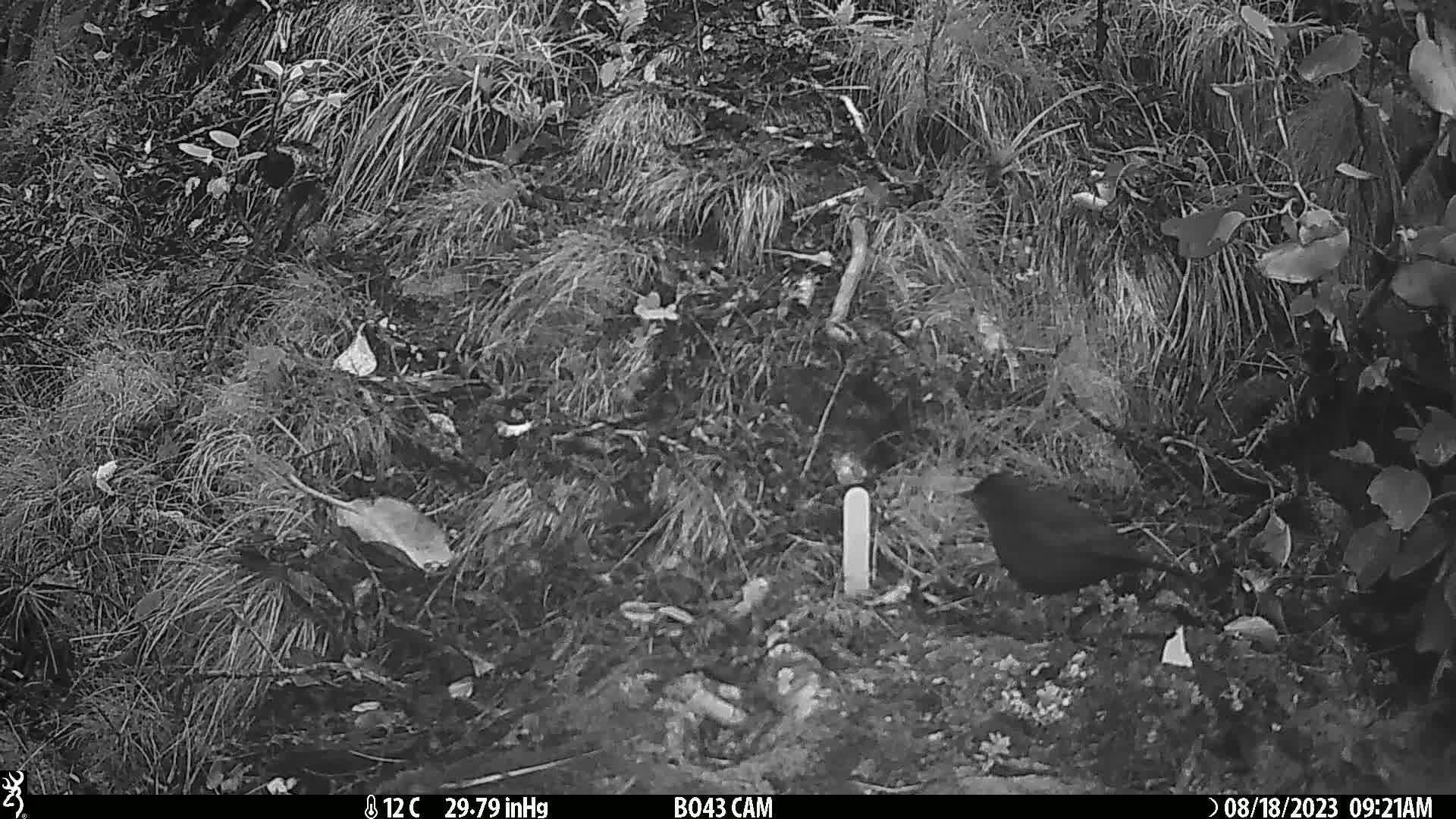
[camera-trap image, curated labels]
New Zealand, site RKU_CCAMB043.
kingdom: Animalia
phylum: Chordata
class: Aves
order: Passeriformes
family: Turdidae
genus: Turdus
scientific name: Turdus merula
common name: eurasian blackbird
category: blackbird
Blackbird (eurasian blackbird) (Turdus merula).